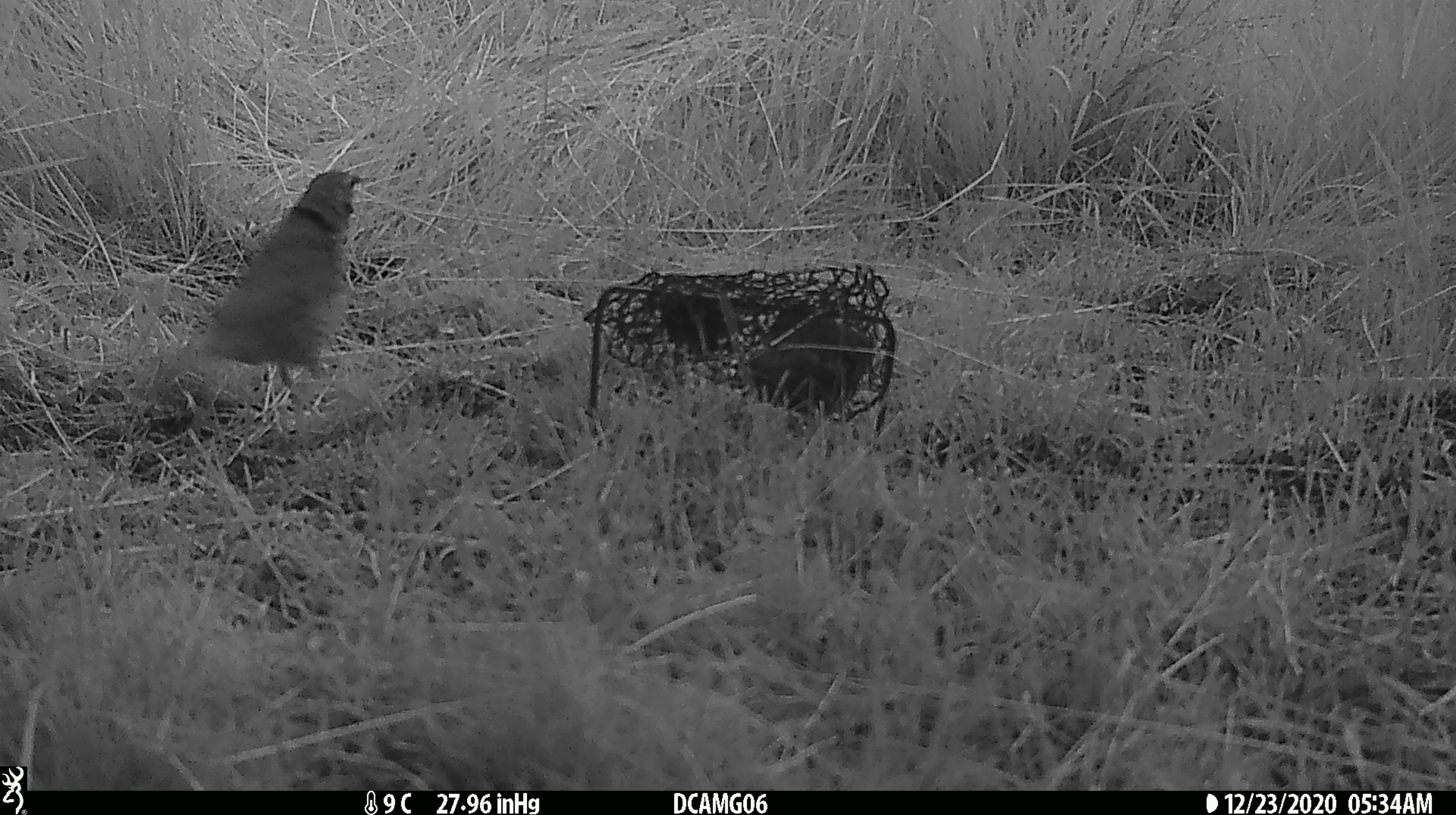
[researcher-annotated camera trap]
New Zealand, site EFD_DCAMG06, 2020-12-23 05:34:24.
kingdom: Animalia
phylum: Chordata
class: Aves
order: Passeriformes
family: Turdidae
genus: Turdus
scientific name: Turdus philomelos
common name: song thrush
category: thrush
Thrush (song thrush) (Turdus philomelos).